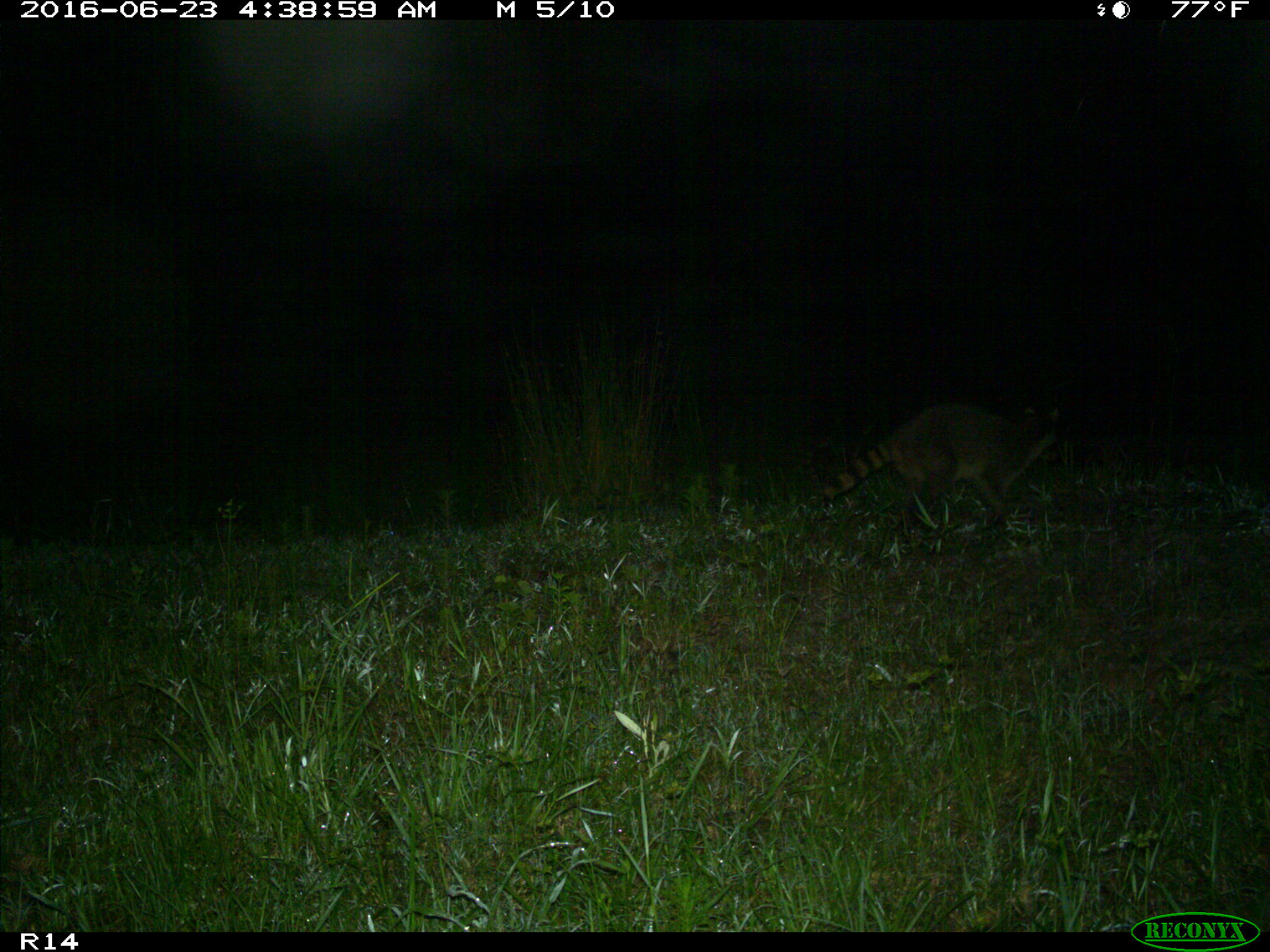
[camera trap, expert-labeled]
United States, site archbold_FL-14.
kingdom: Animalia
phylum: Chordata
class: Mammalia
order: Carnivora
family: Procyonidae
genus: Procyon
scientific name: Procyon lotor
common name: common raccoon